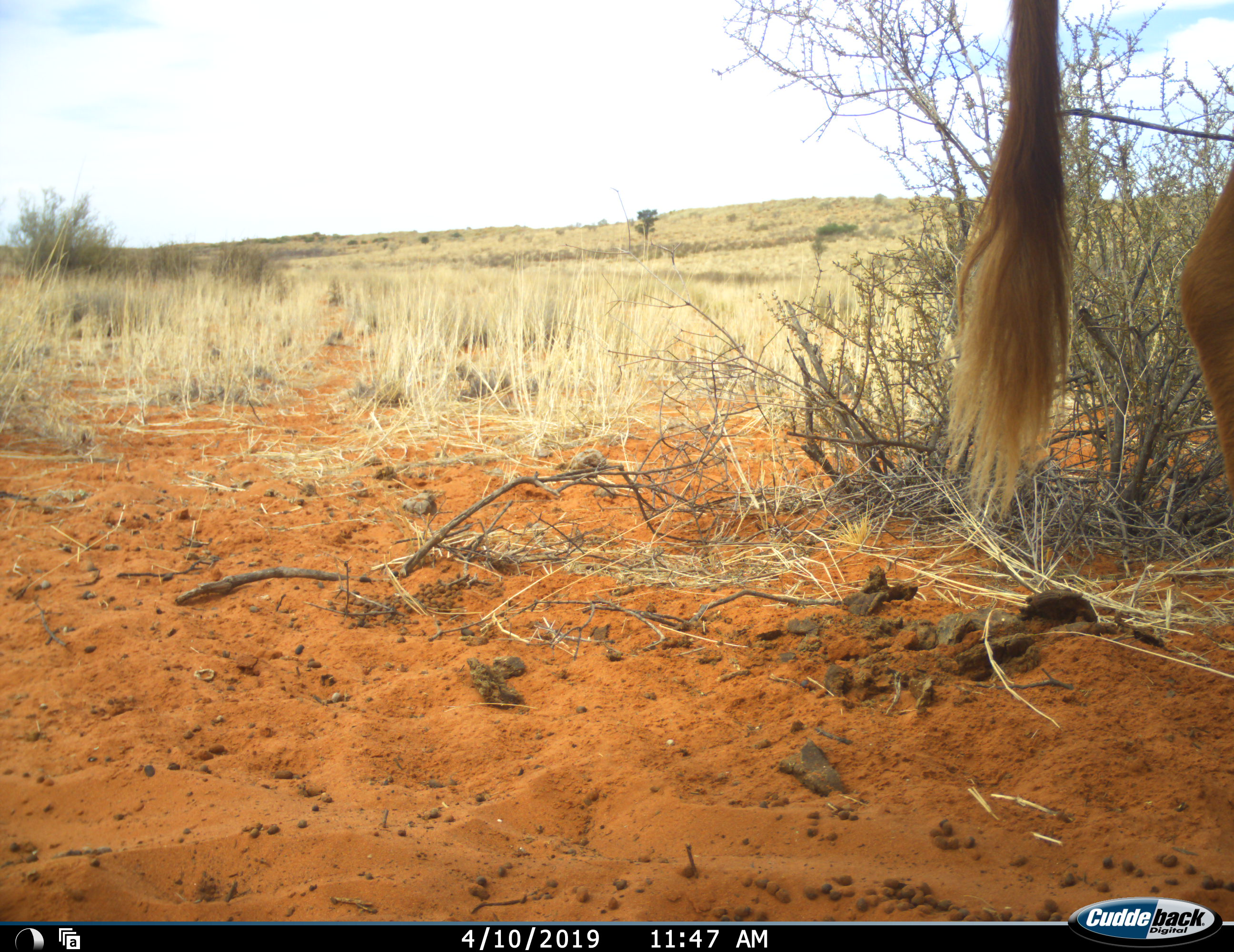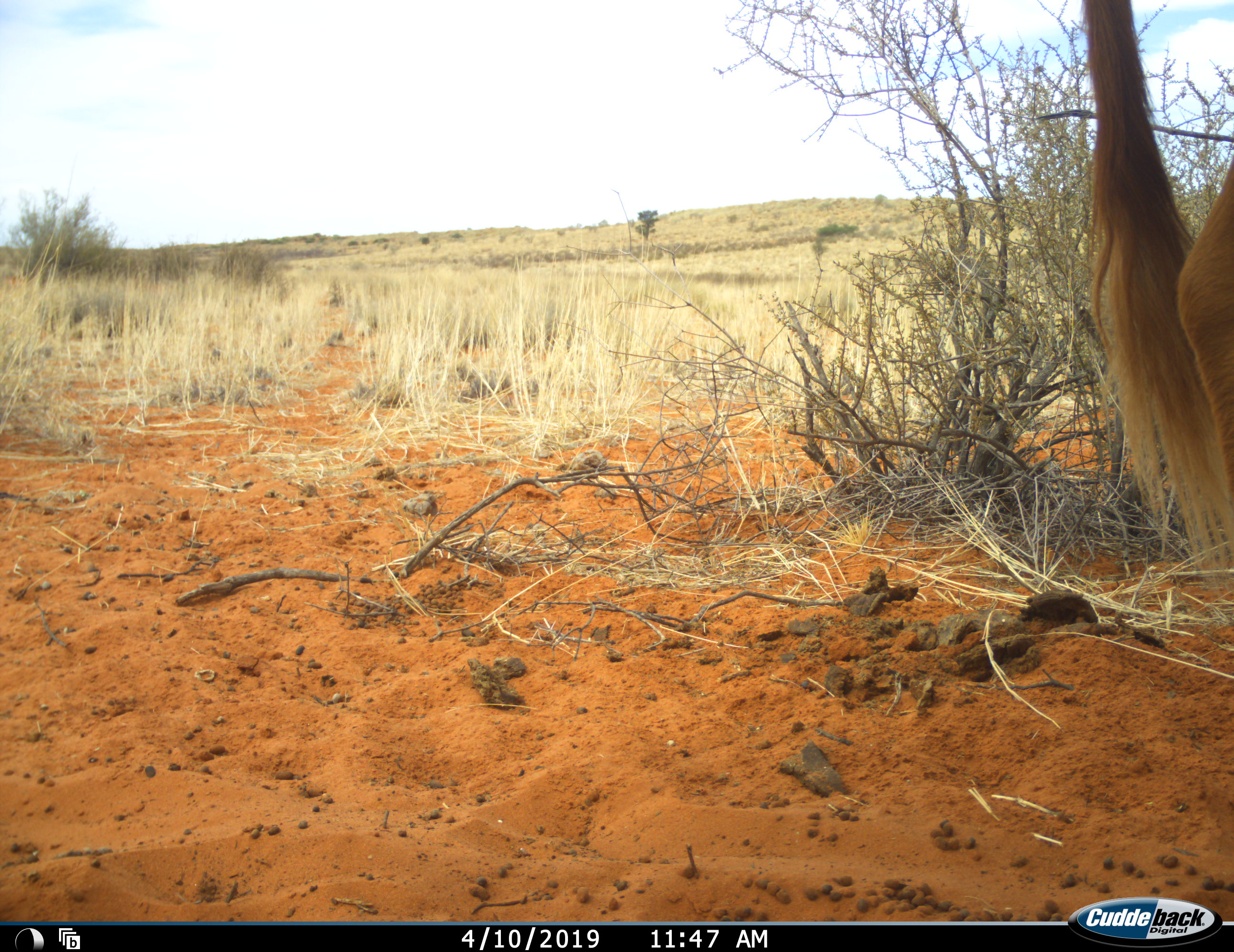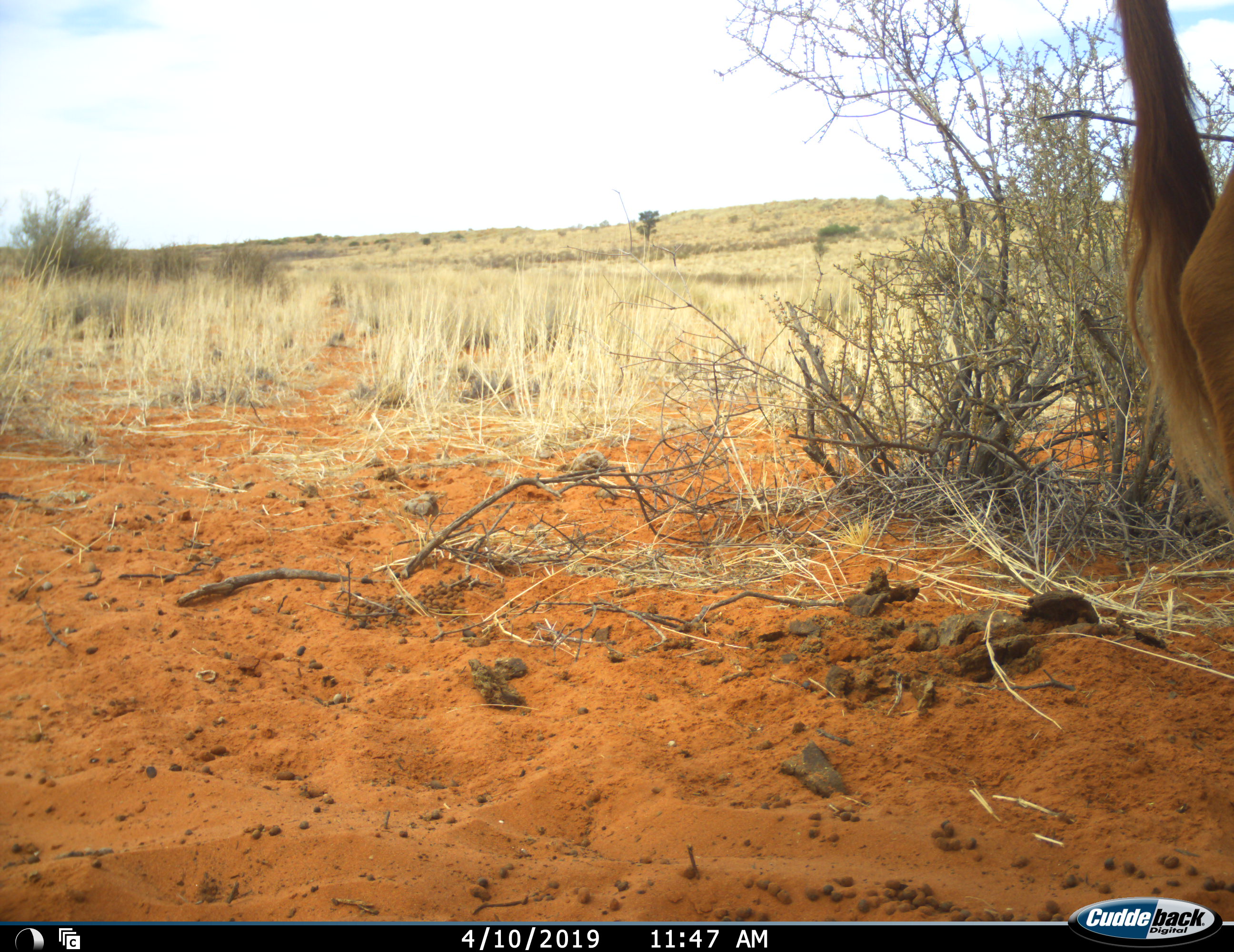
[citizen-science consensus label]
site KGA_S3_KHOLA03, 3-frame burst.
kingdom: Animalia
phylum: Chordata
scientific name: Vertebrata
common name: domestic animal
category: domesticanimal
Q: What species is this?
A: Domesticanimal (domestic animal) (Vertebrata).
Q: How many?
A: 1.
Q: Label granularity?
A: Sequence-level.